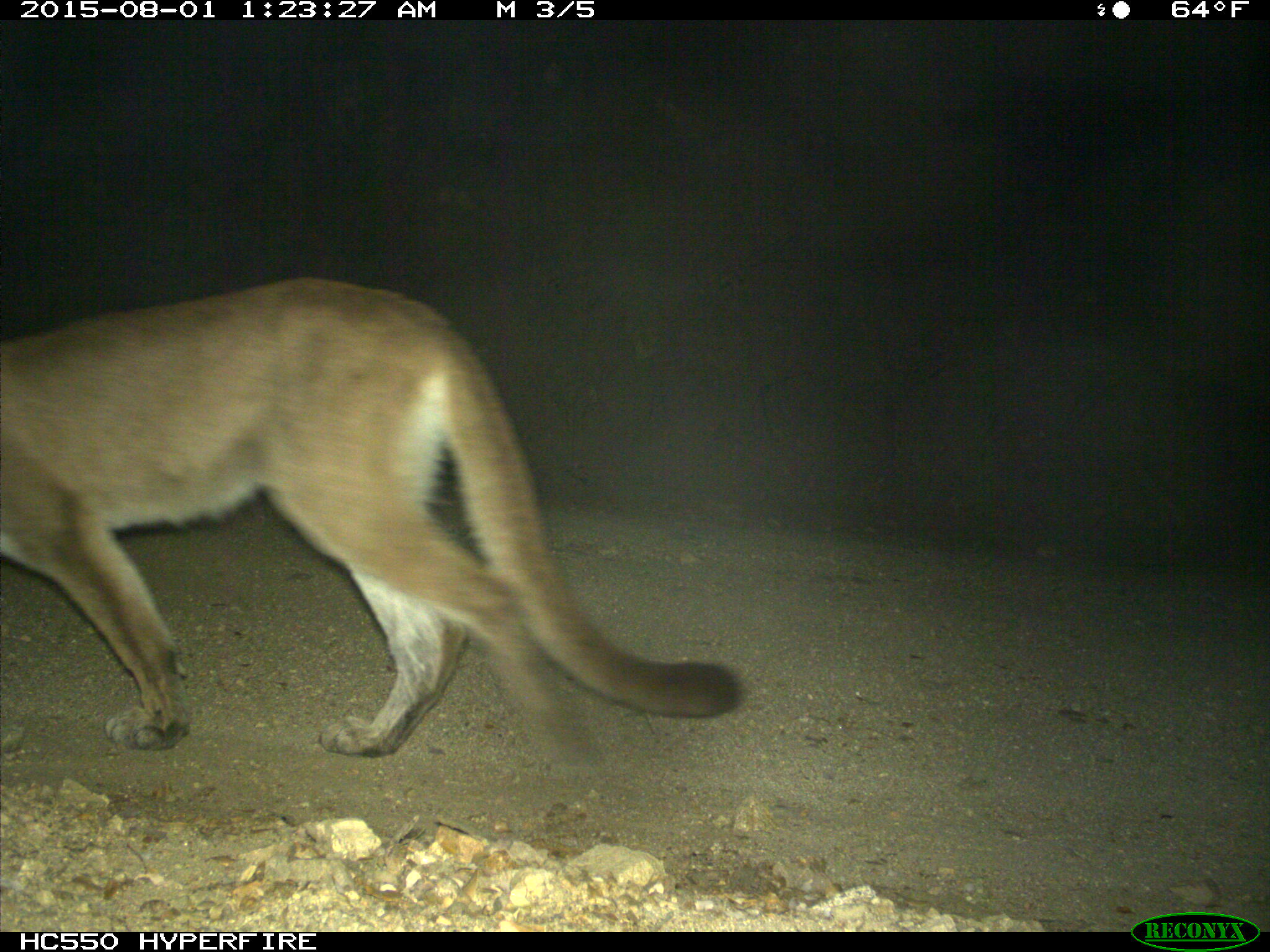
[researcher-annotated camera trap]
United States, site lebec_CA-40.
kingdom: Animalia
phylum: Chordata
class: Mammalia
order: Carnivora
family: Felidae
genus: Puma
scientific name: Puma concolor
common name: mountain lion